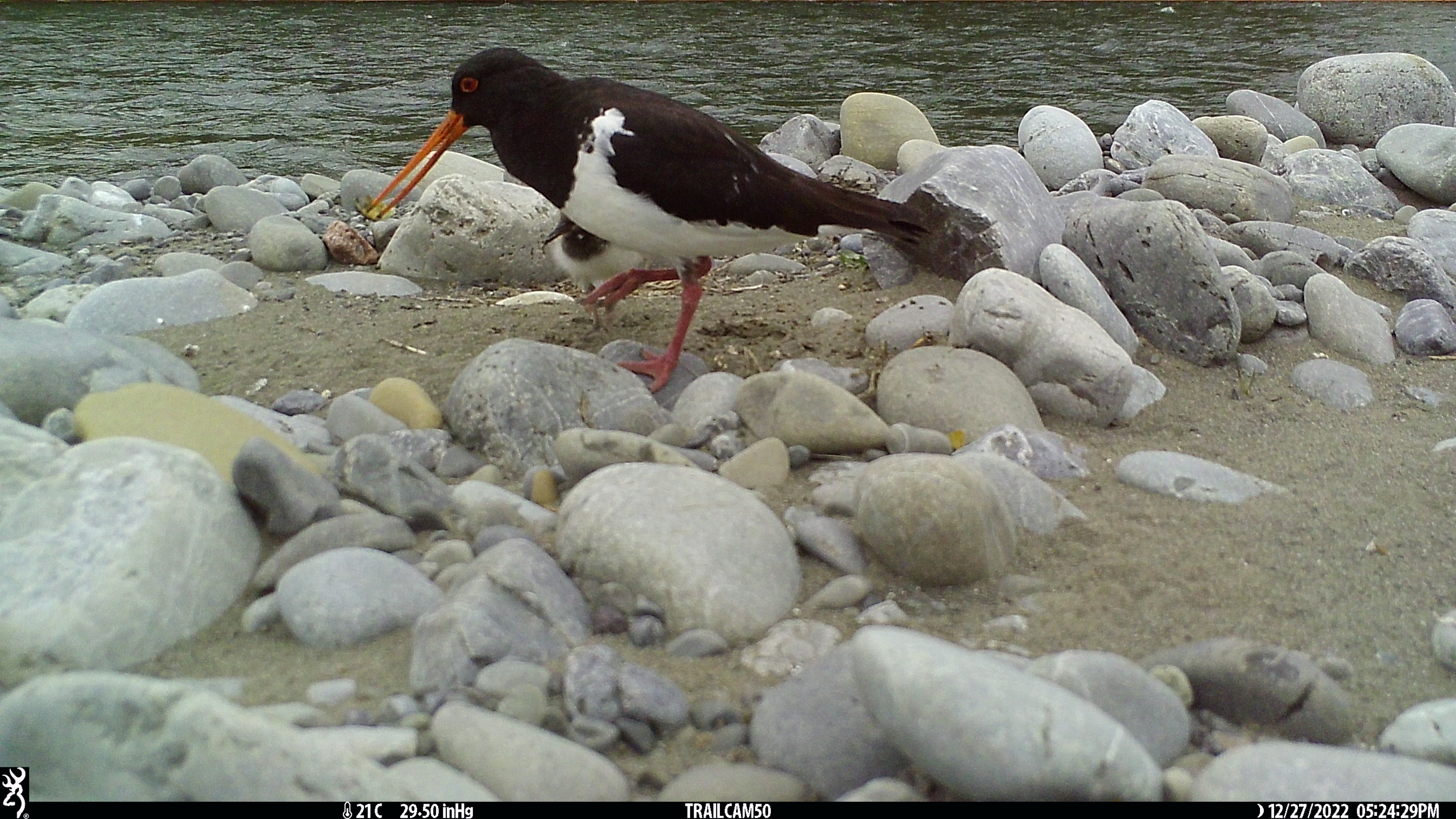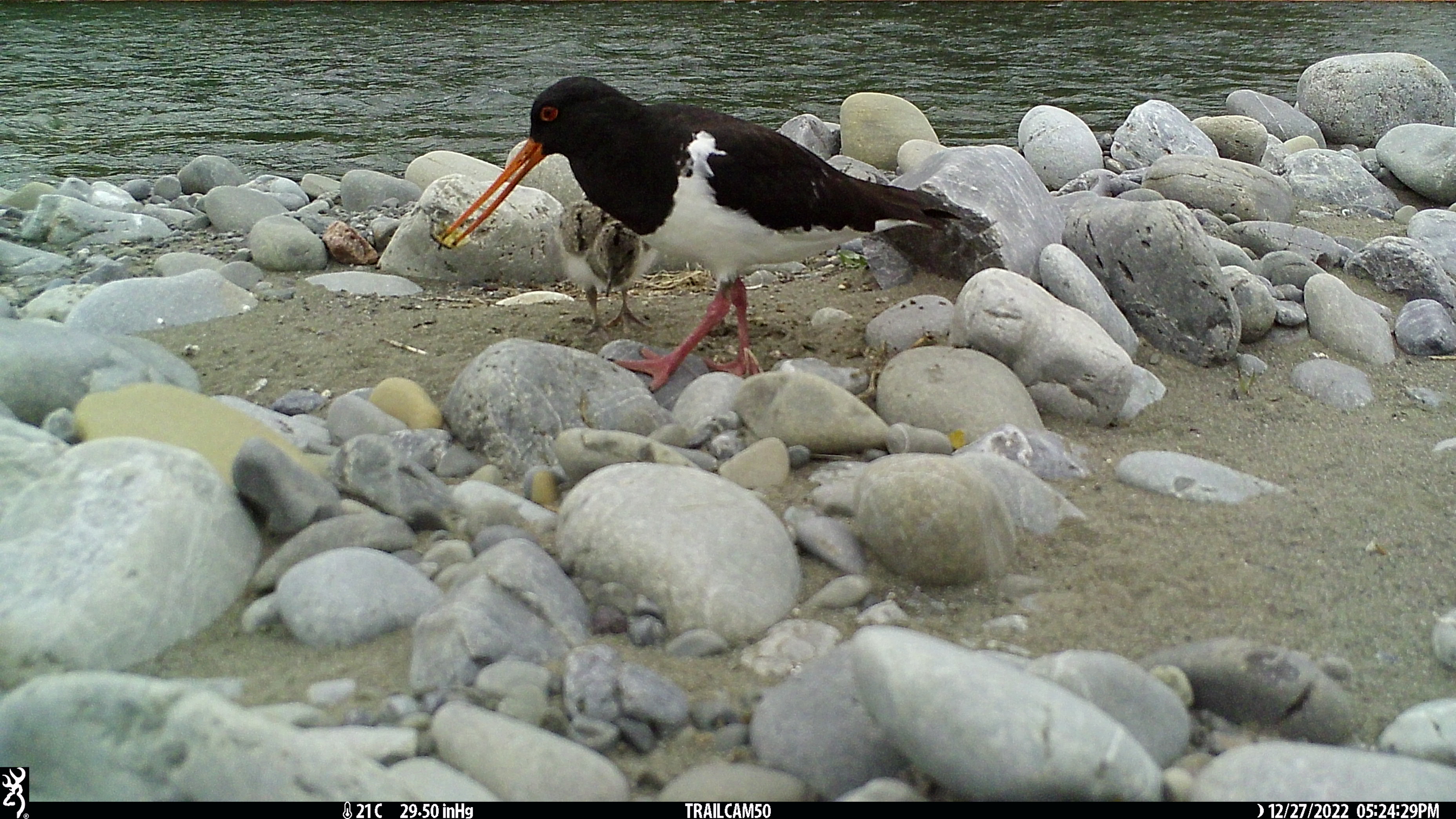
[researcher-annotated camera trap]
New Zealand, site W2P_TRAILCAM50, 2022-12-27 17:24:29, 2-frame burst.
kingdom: Animalia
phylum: Chordata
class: Aves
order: Charadriiformes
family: Haematopodidae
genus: Haematopus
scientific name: Haematopus unicolor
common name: variable oystercatcher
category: oystercatcher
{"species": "oystercatcher (variable oystercatcher) (Haematopus unicolor)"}